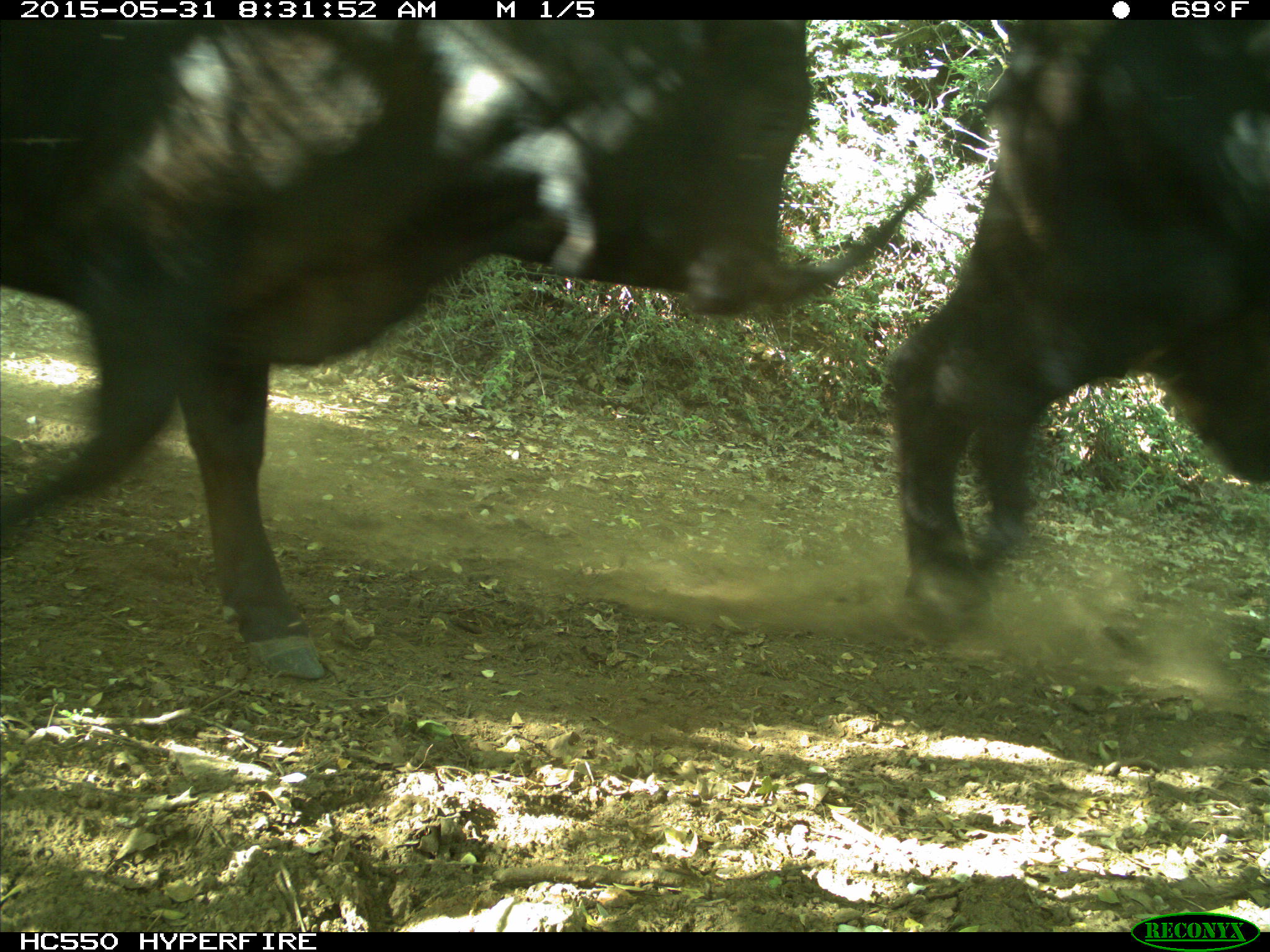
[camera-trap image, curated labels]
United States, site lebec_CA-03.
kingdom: Animalia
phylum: Chordata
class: Mammalia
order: Artiodactyla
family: Bovidae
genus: Bos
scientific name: Bos taurus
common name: domestic cow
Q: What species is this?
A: Bos taurus (domestic cow).